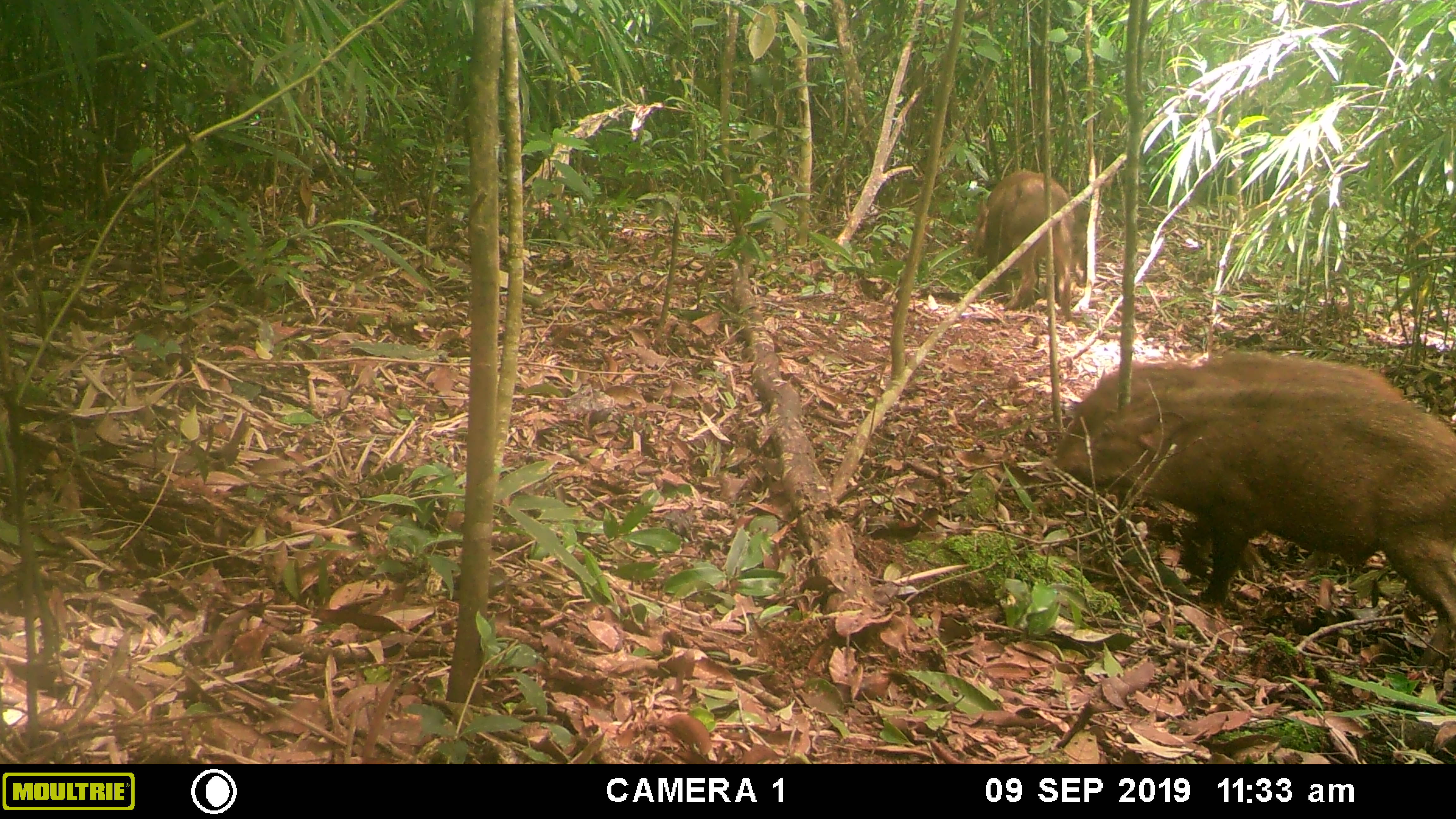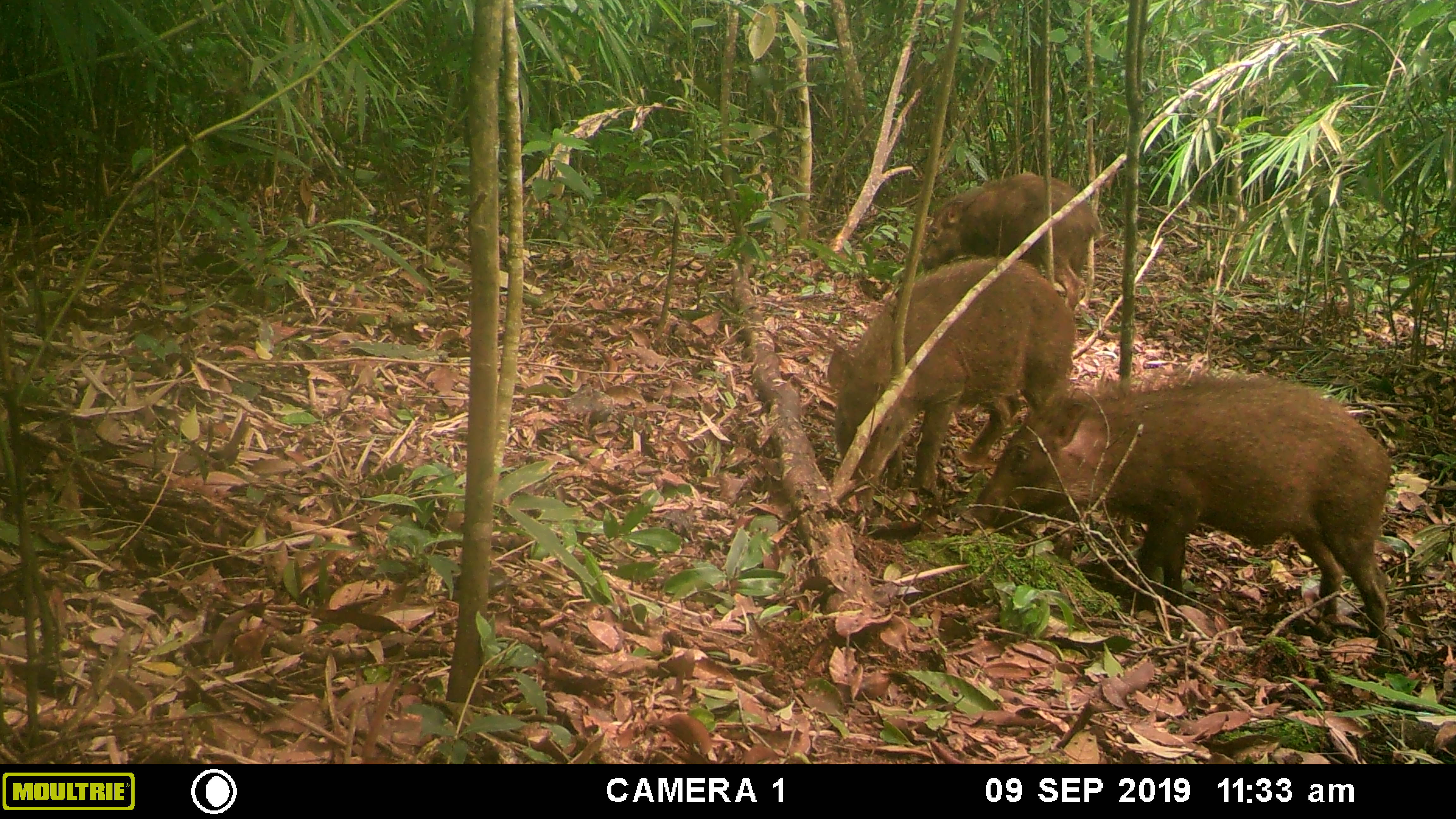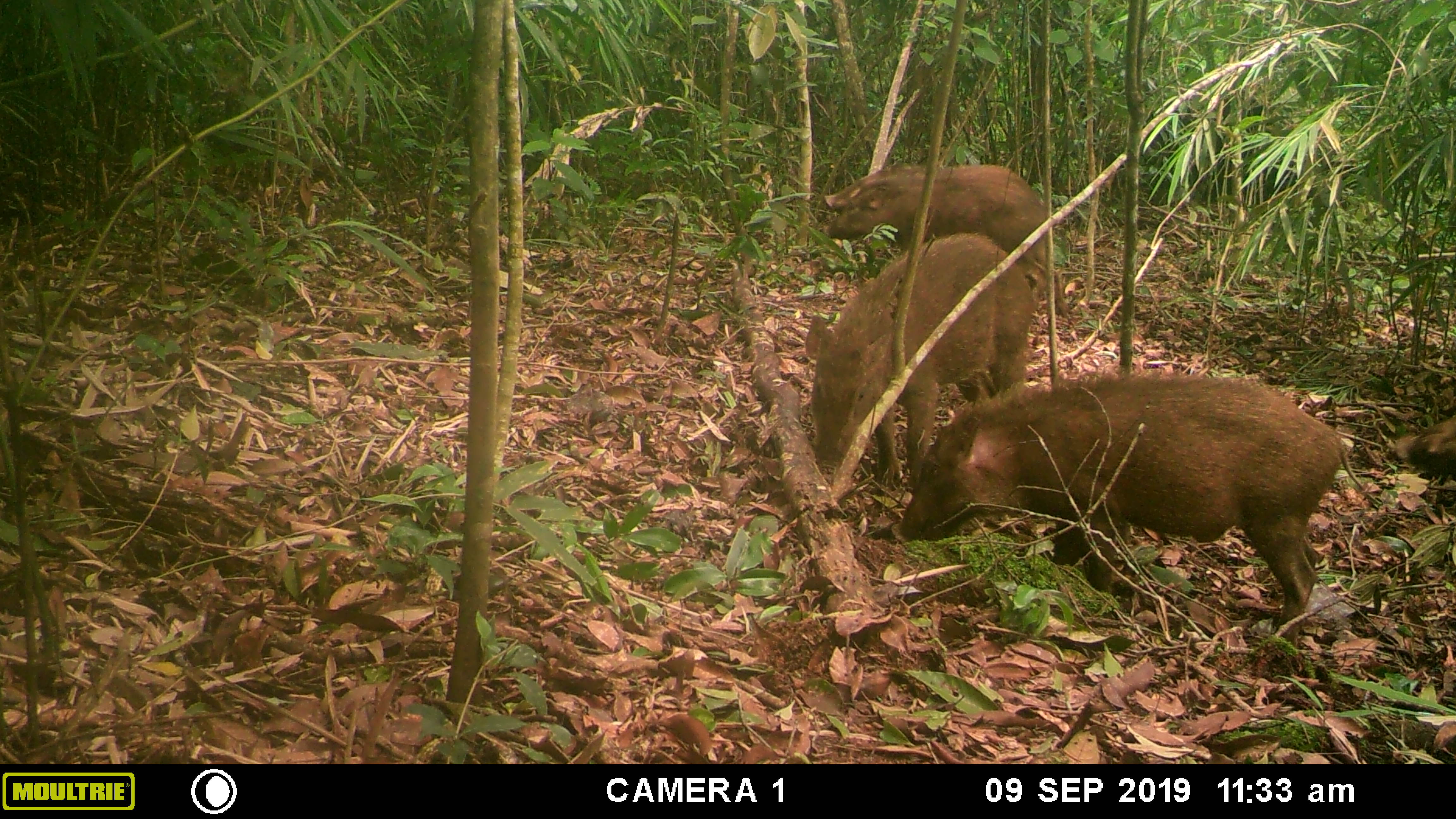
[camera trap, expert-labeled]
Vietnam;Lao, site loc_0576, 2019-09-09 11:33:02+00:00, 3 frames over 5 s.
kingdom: Animalia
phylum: Chordata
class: Mammalia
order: Artiodactyla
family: Suidae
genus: Sus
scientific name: Sus scrofa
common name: eurasian wild pig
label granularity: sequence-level